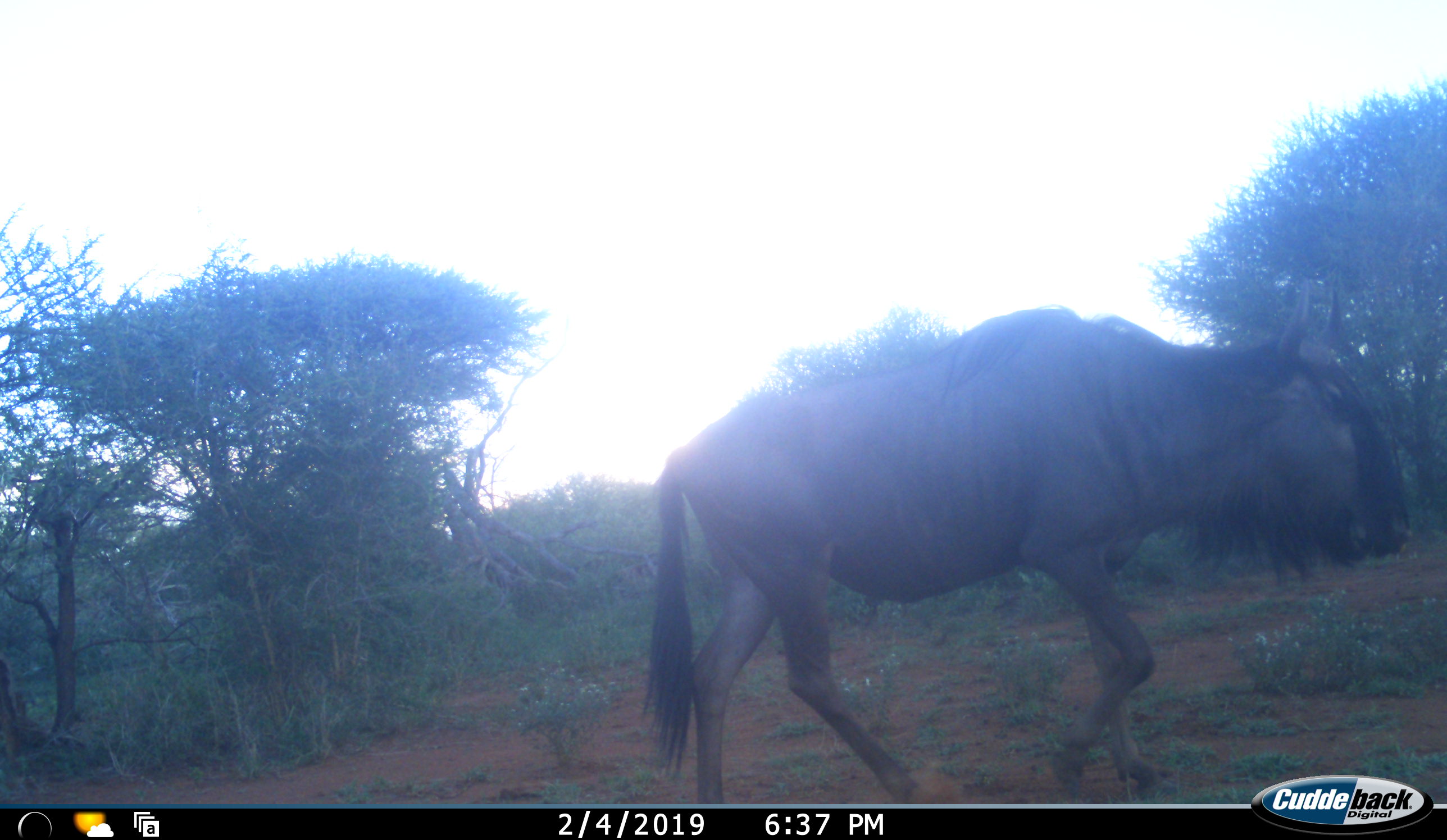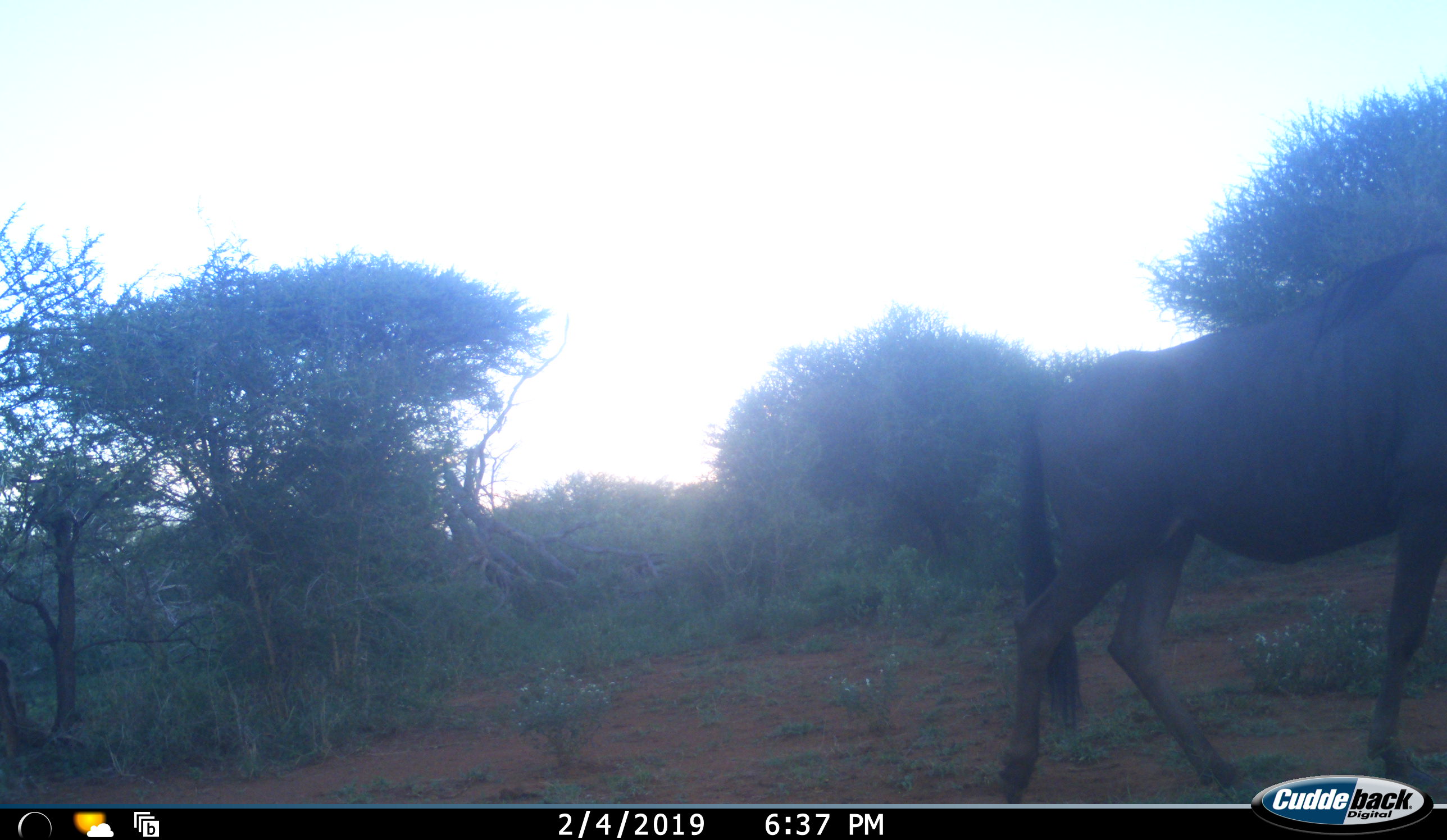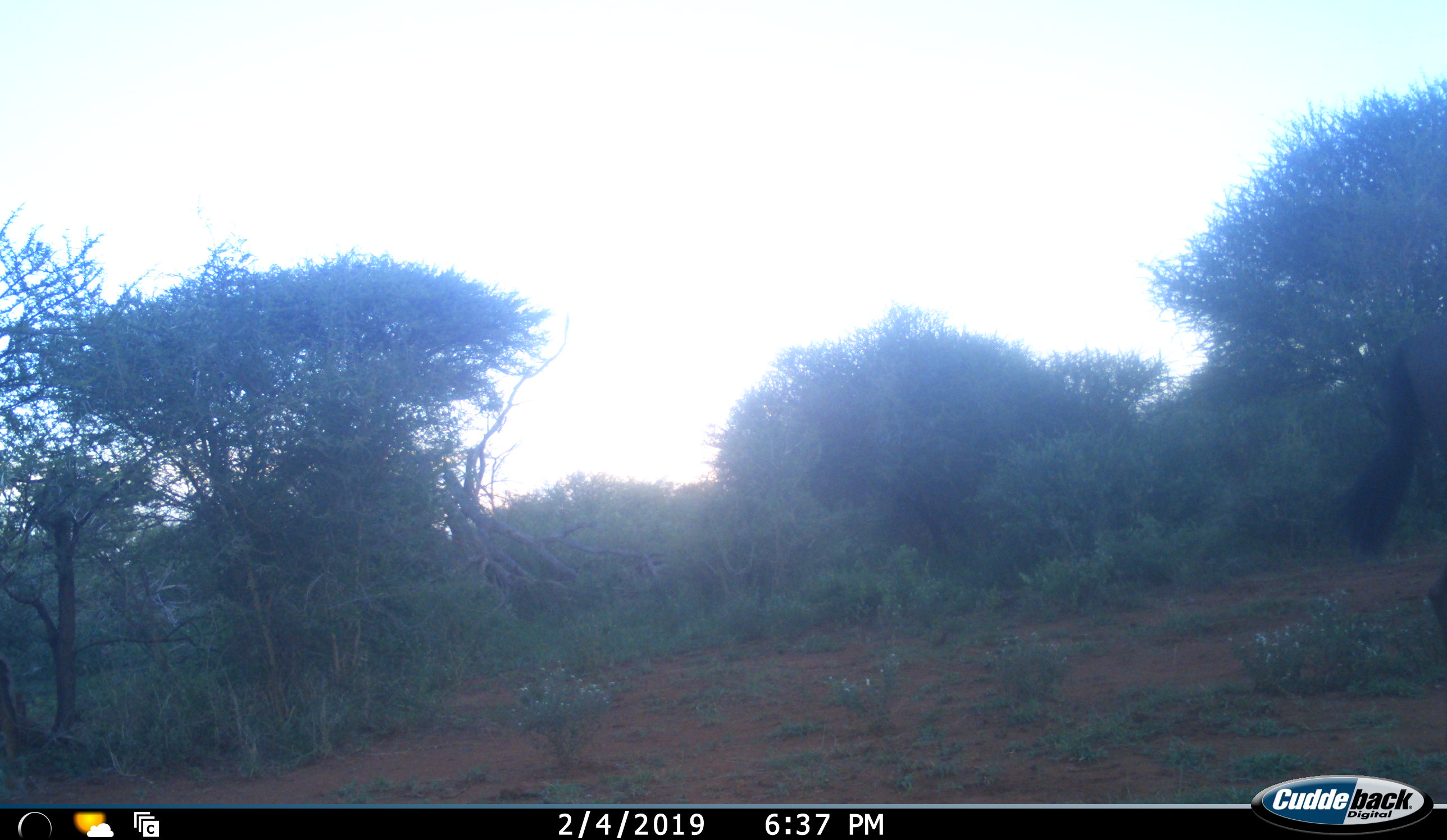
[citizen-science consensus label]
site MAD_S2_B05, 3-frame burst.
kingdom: Animalia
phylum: Chordata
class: Mammalia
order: Artiodactyla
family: Bovidae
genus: Connochaetes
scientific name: Connochaetes taurinus taurinus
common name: blue wildebeest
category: wildebeestblue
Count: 1.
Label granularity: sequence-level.